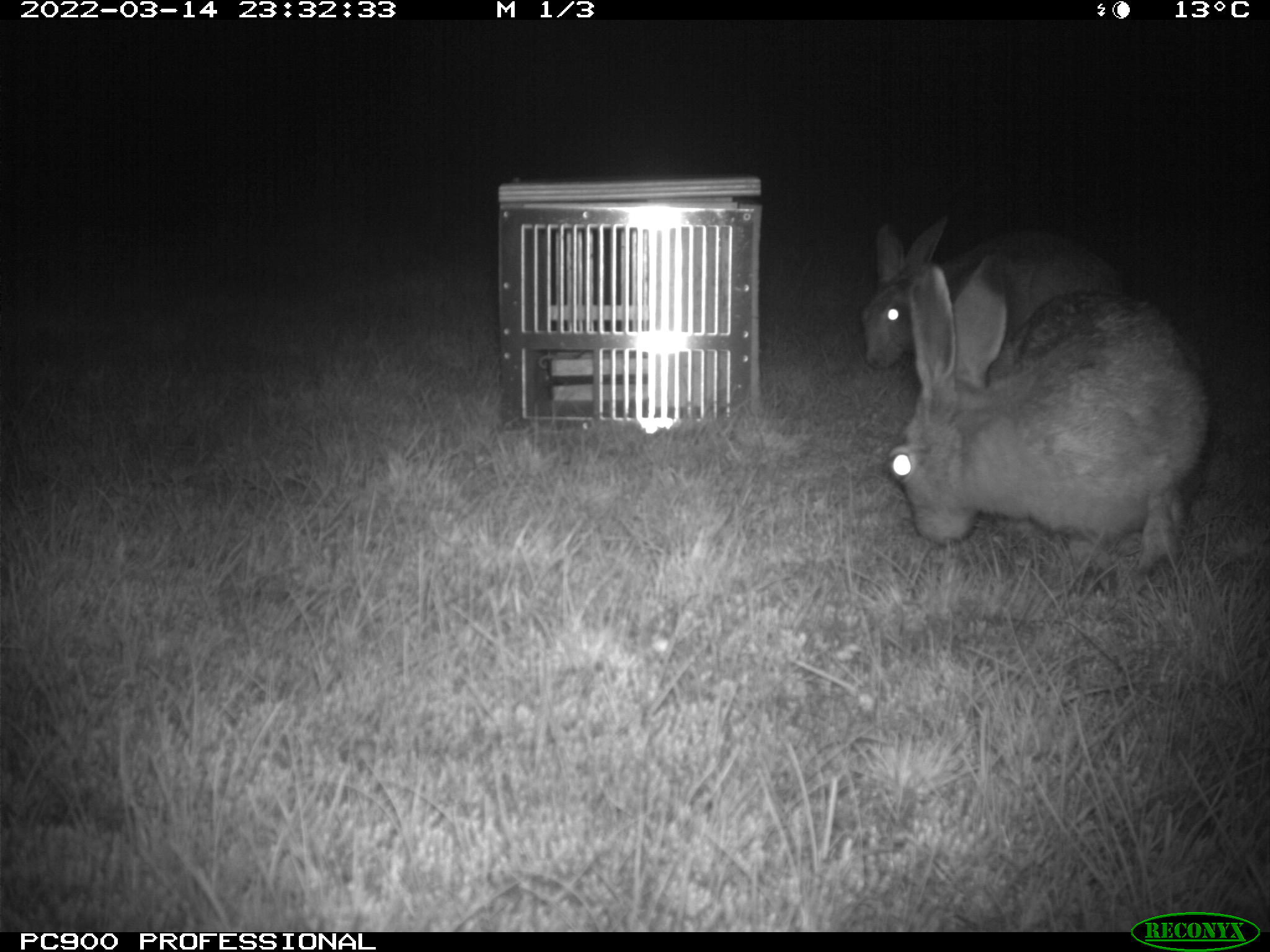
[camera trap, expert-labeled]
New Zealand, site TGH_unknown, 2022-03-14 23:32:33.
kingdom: Animalia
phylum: Chordata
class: Mammalia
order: Lagomorpha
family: Leporidae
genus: Lepus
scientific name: Lepus europaeus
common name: brown hare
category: hare